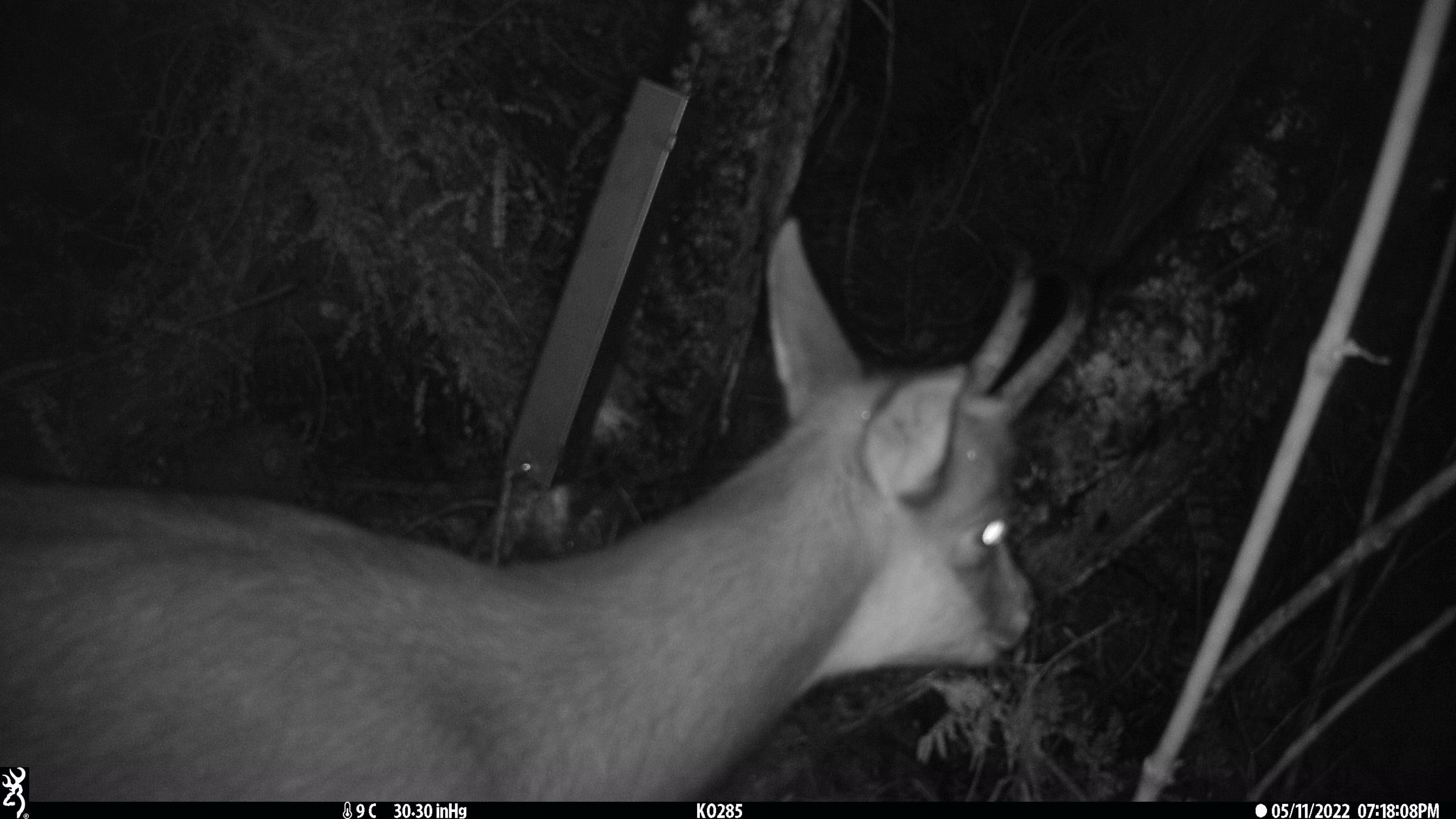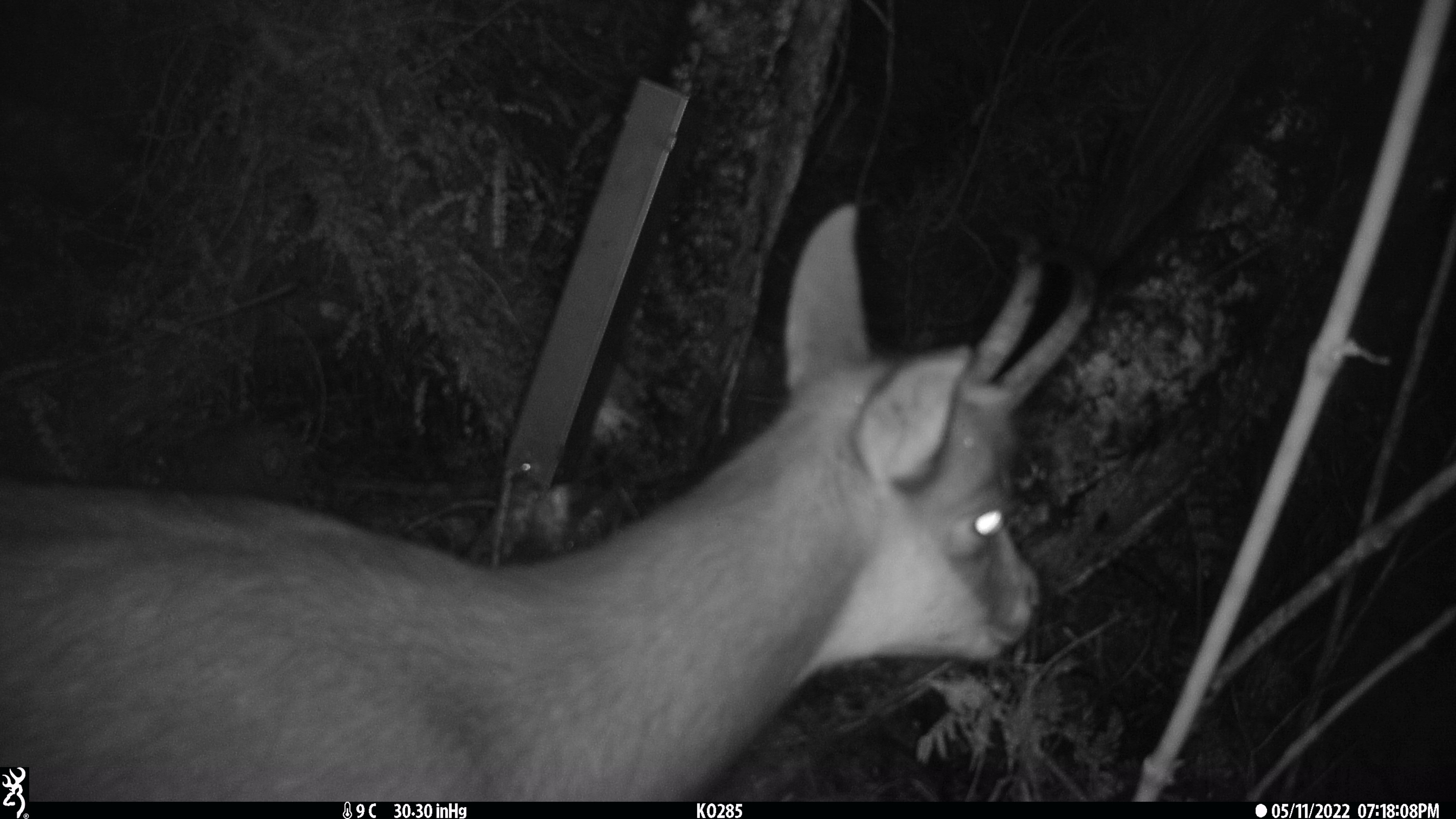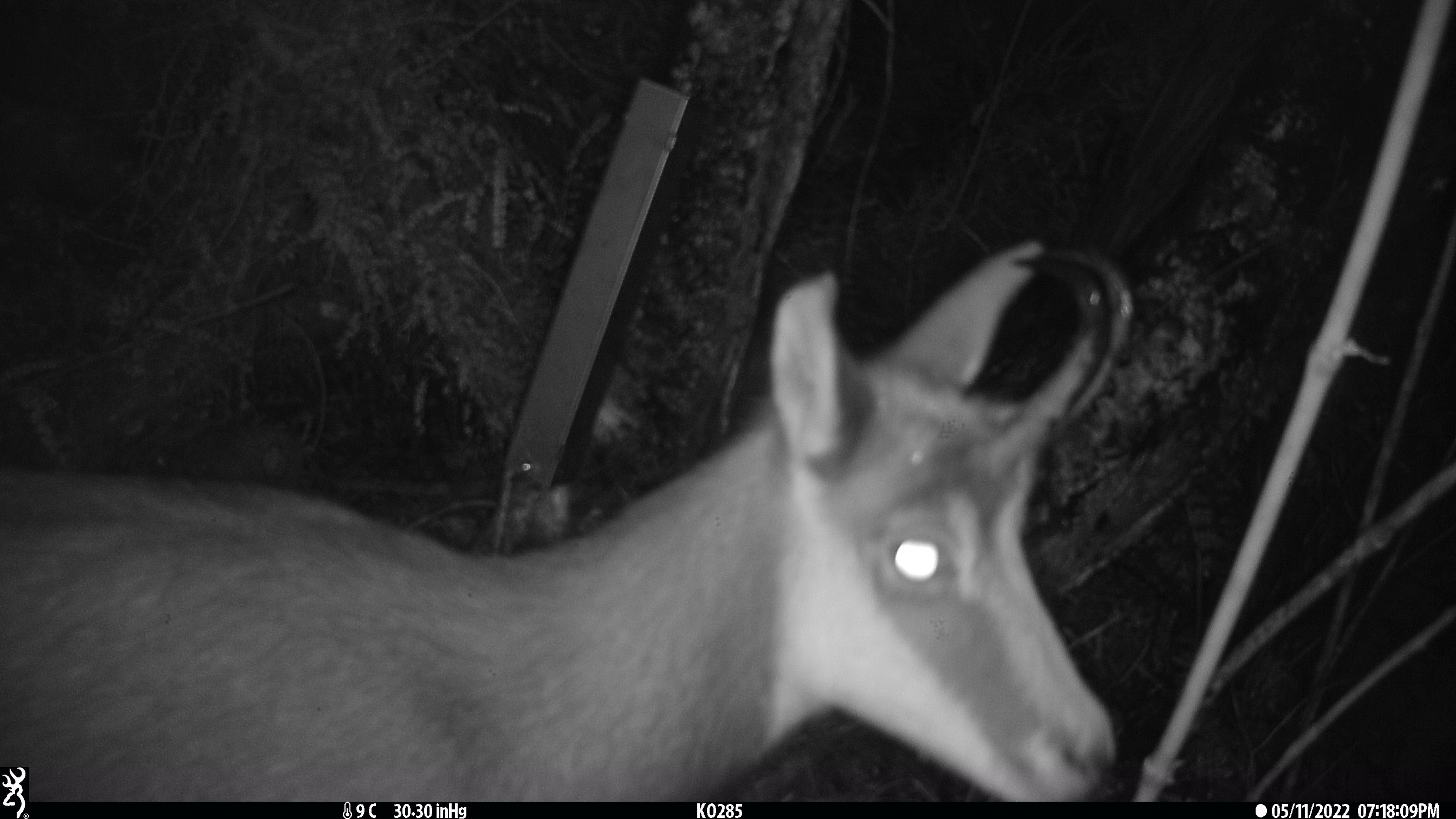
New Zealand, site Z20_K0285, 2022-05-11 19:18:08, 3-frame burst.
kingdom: Animalia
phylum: Chordata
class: Mammalia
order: Artiodactyla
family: Bovidae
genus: Rupicapra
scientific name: Rupicapra rupicapra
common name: alpine chamois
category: chamois